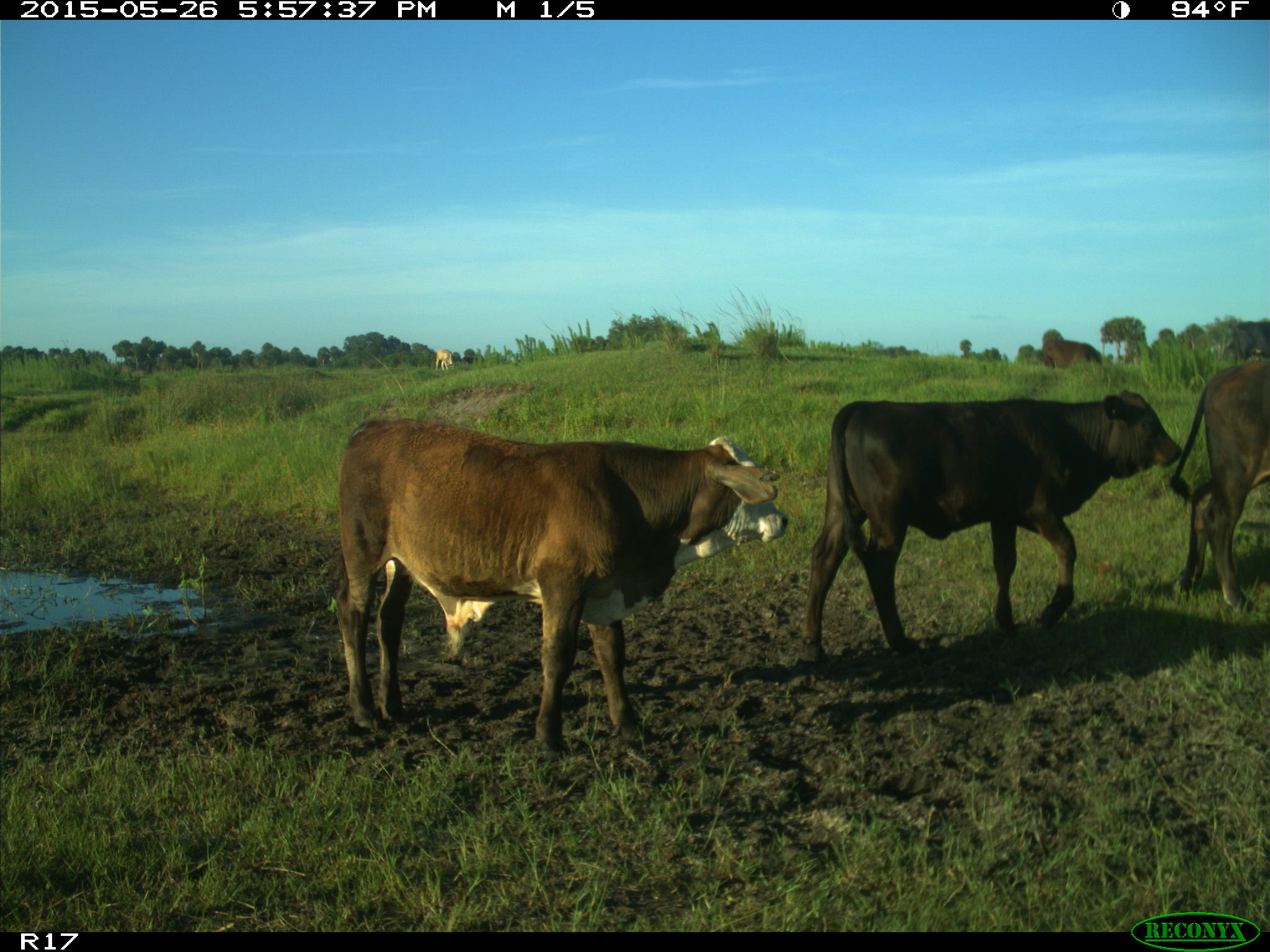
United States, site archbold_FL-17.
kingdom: Animalia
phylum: Chordata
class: Mammalia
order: Artiodactyla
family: Bovidae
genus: Bos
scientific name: Bos taurus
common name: domestic cow